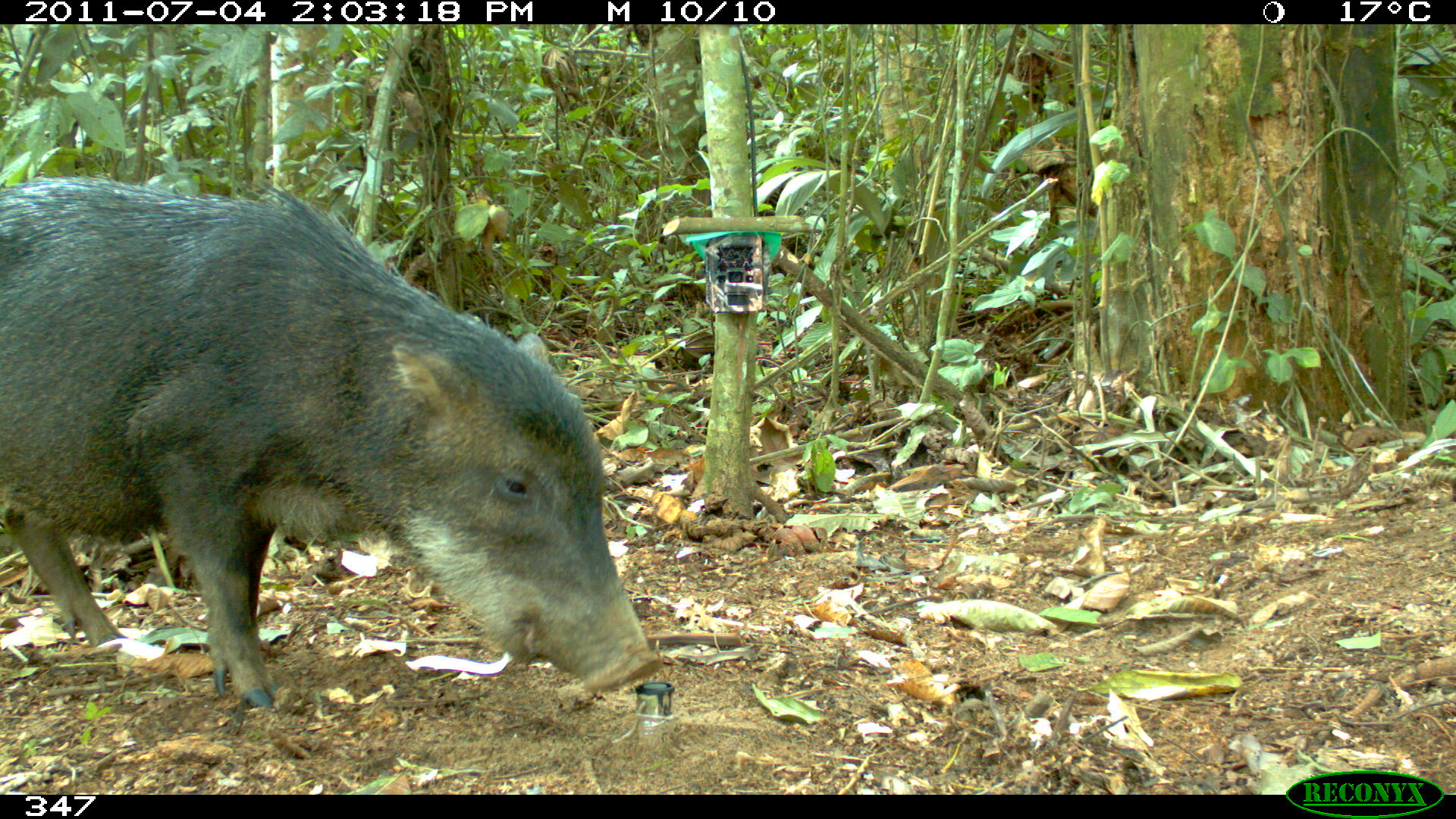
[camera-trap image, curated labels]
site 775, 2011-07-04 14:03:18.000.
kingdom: Animalia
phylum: Chordata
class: Mammalia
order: Artiodactyla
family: Tayassuidae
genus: Tayassu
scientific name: Tayassu pecari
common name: white-lipped peccary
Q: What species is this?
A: Tayassu pecari (white-lipped peccary).